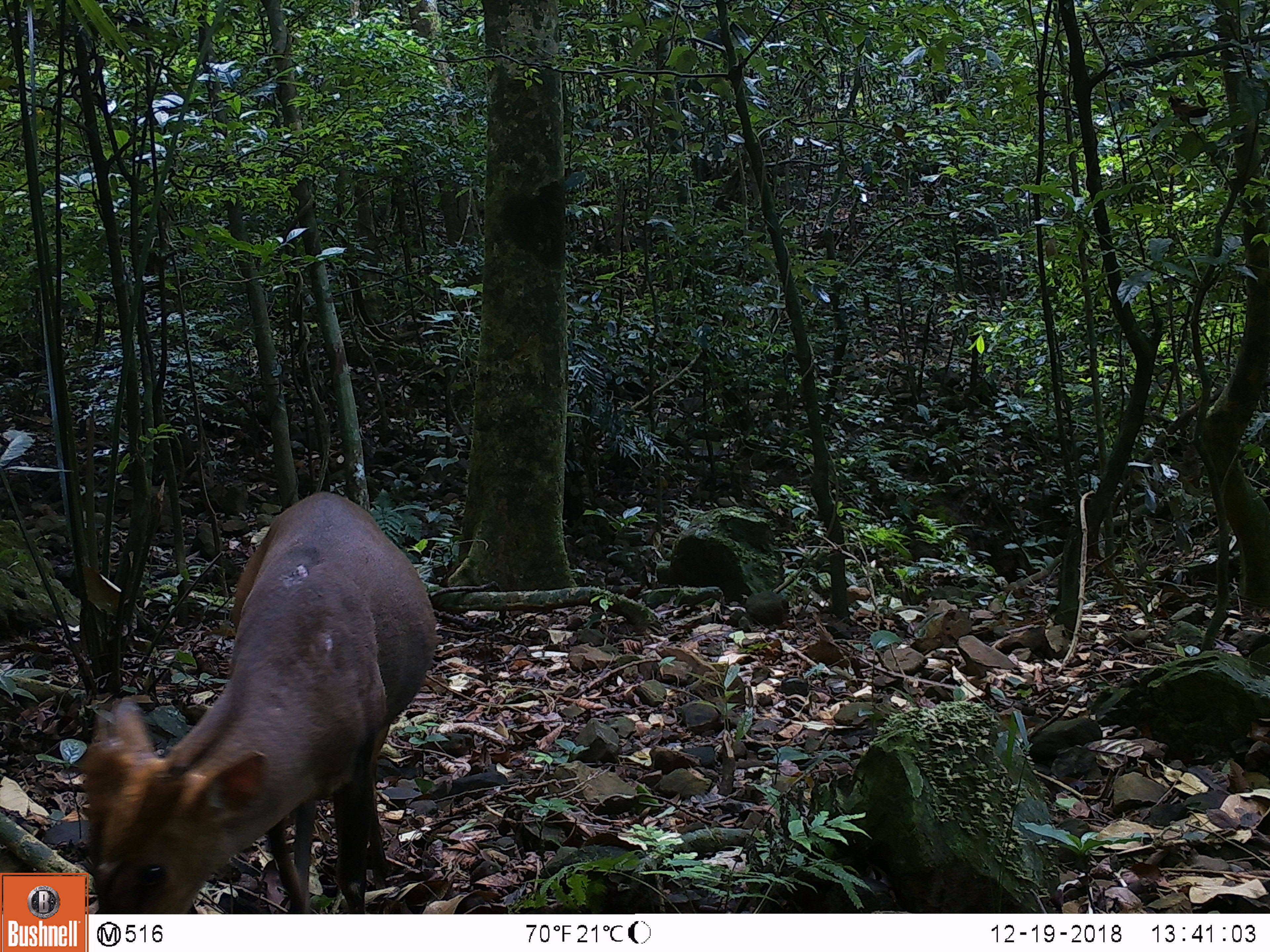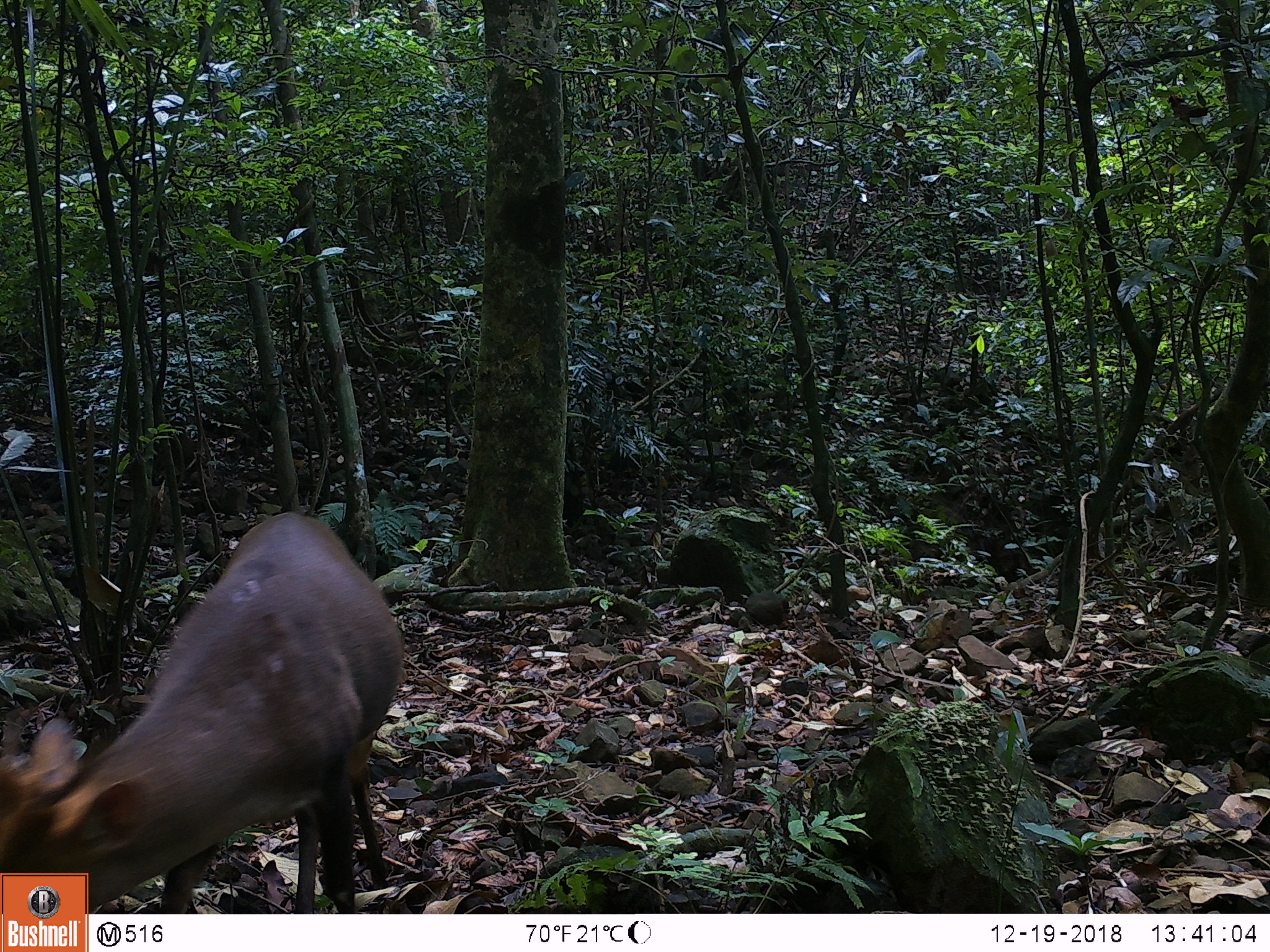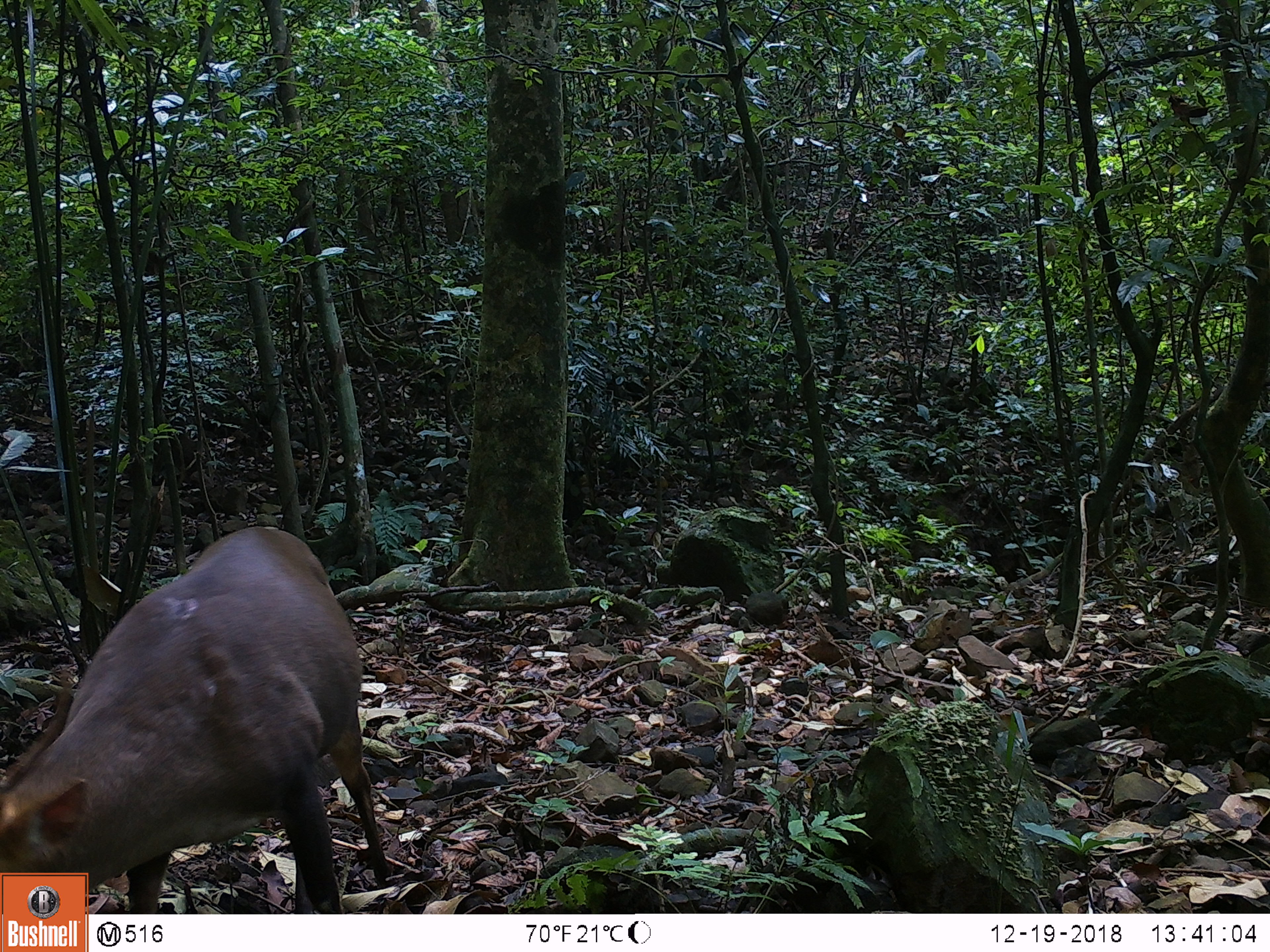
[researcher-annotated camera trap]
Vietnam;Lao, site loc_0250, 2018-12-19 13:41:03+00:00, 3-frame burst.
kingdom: Animalia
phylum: Chordata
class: Mammalia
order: Artiodactyla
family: Cervidae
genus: Muntiacus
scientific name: Muntiacus vuquangensis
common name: large-antlered muntjac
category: large antlered muntjac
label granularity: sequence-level